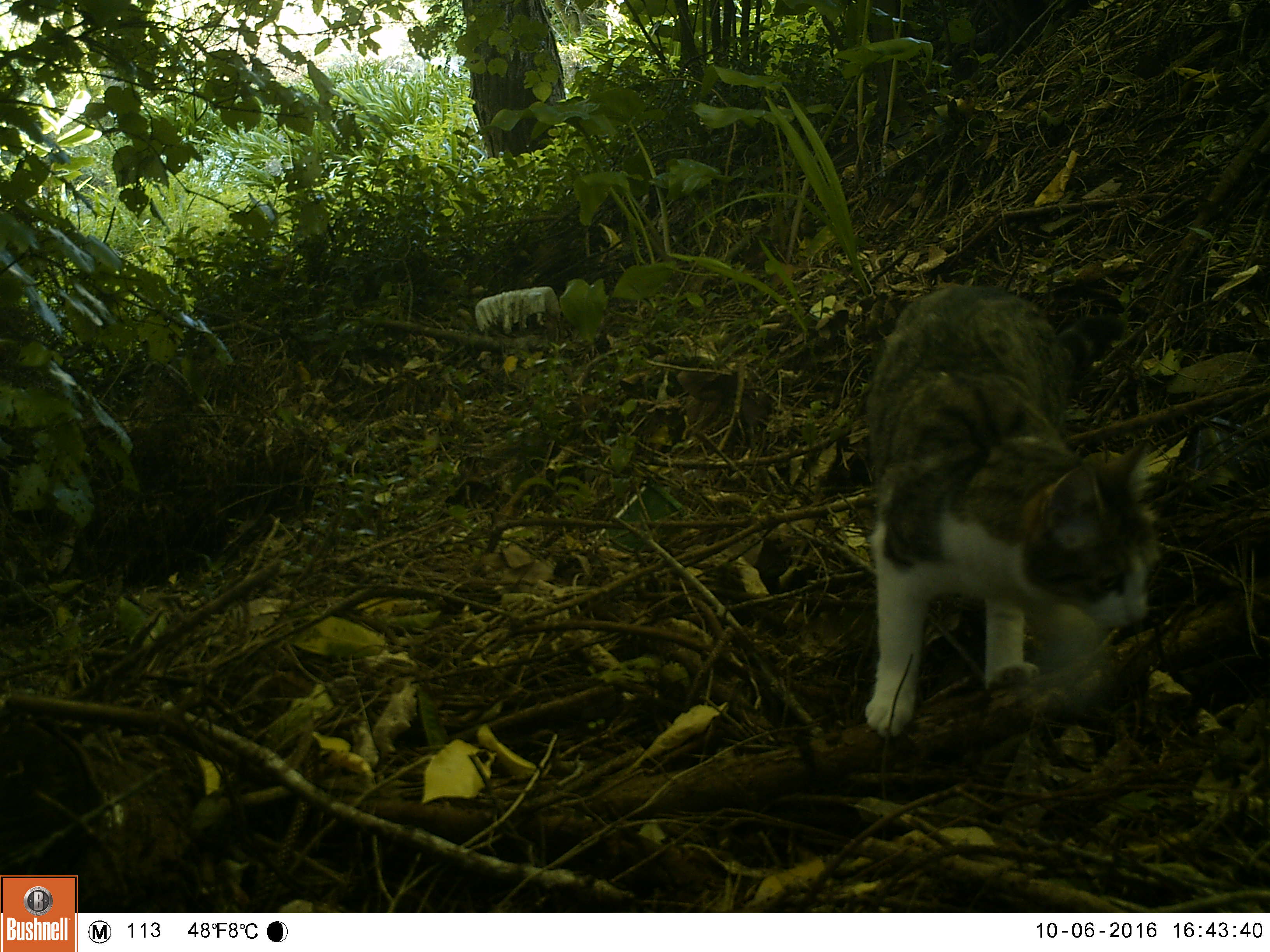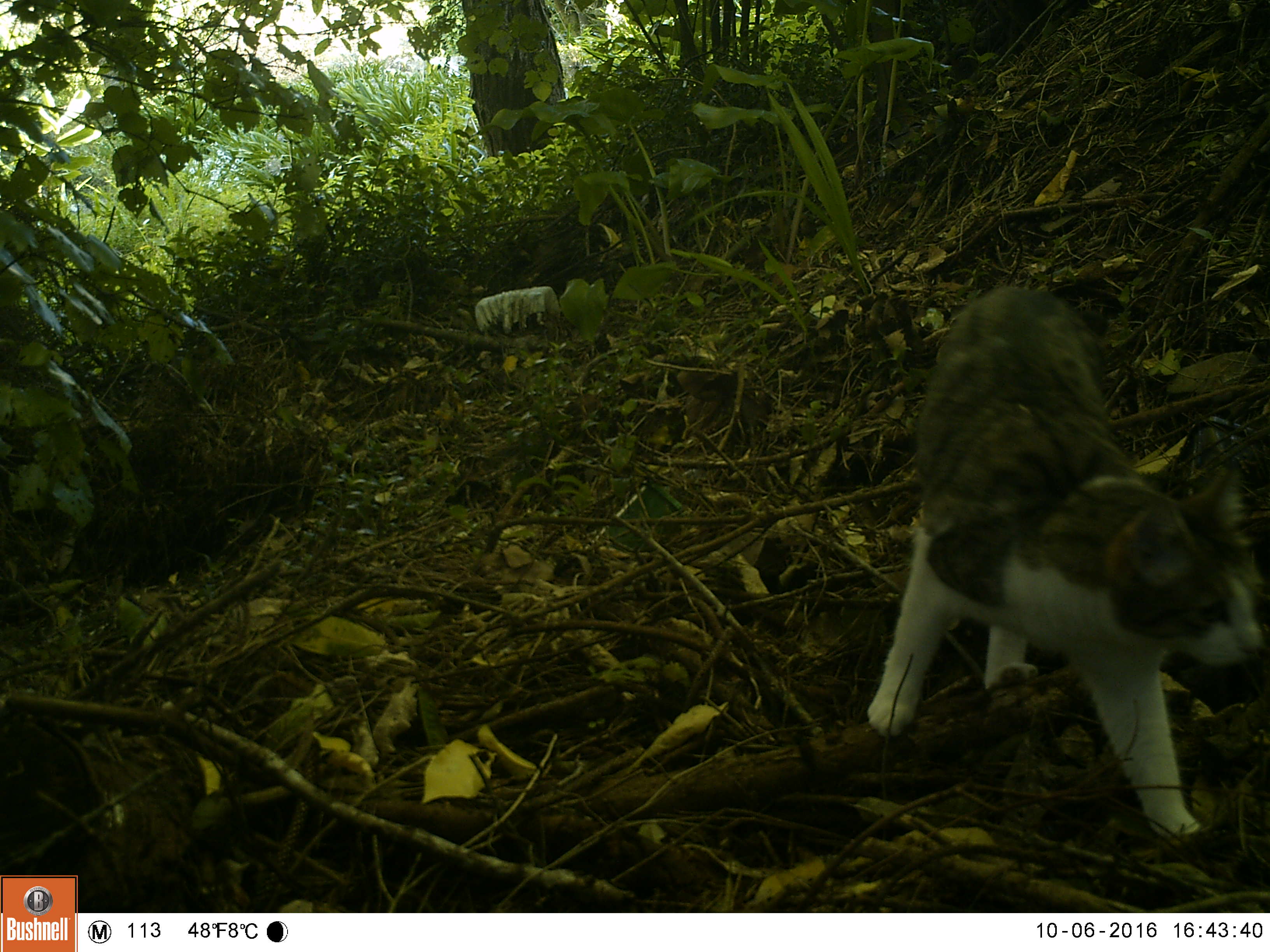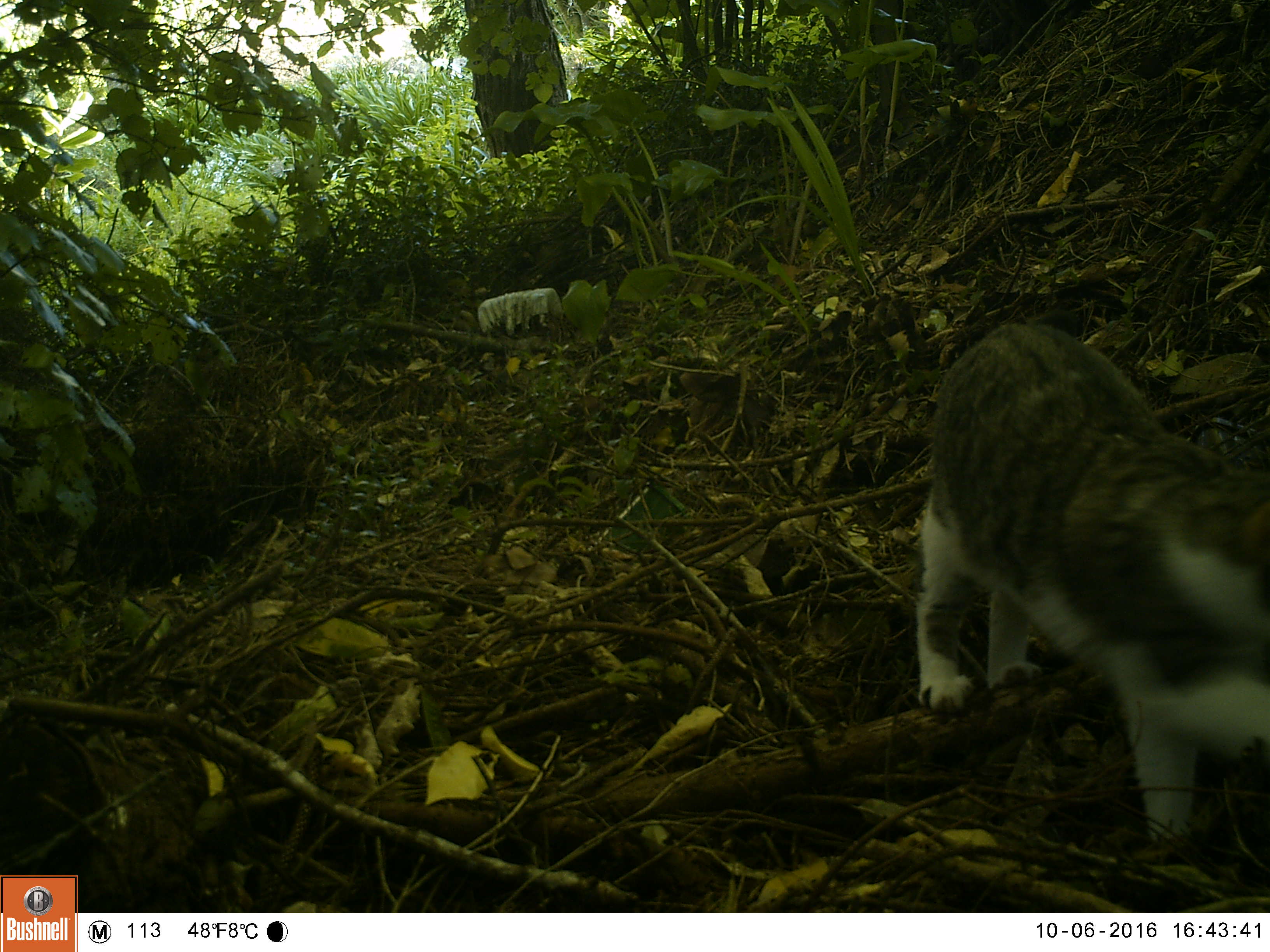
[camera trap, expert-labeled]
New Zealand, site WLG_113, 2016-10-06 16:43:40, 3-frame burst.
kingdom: Animalia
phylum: Chordata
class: Mammalia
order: Carnivora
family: Felidae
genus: Felis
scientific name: Felis catus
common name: domestic cat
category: cat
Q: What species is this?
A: Cat (domestic cat) (Felis catus).